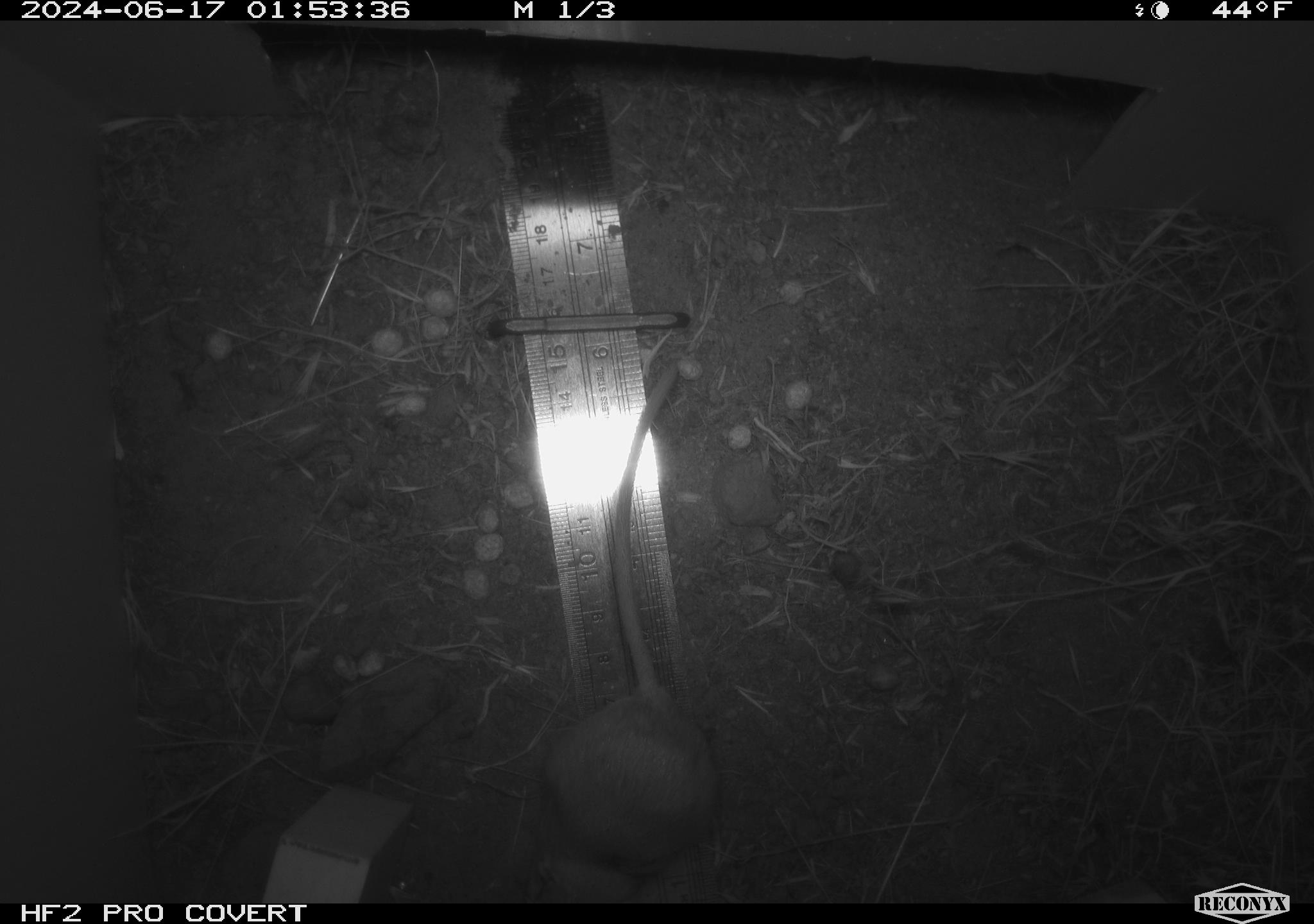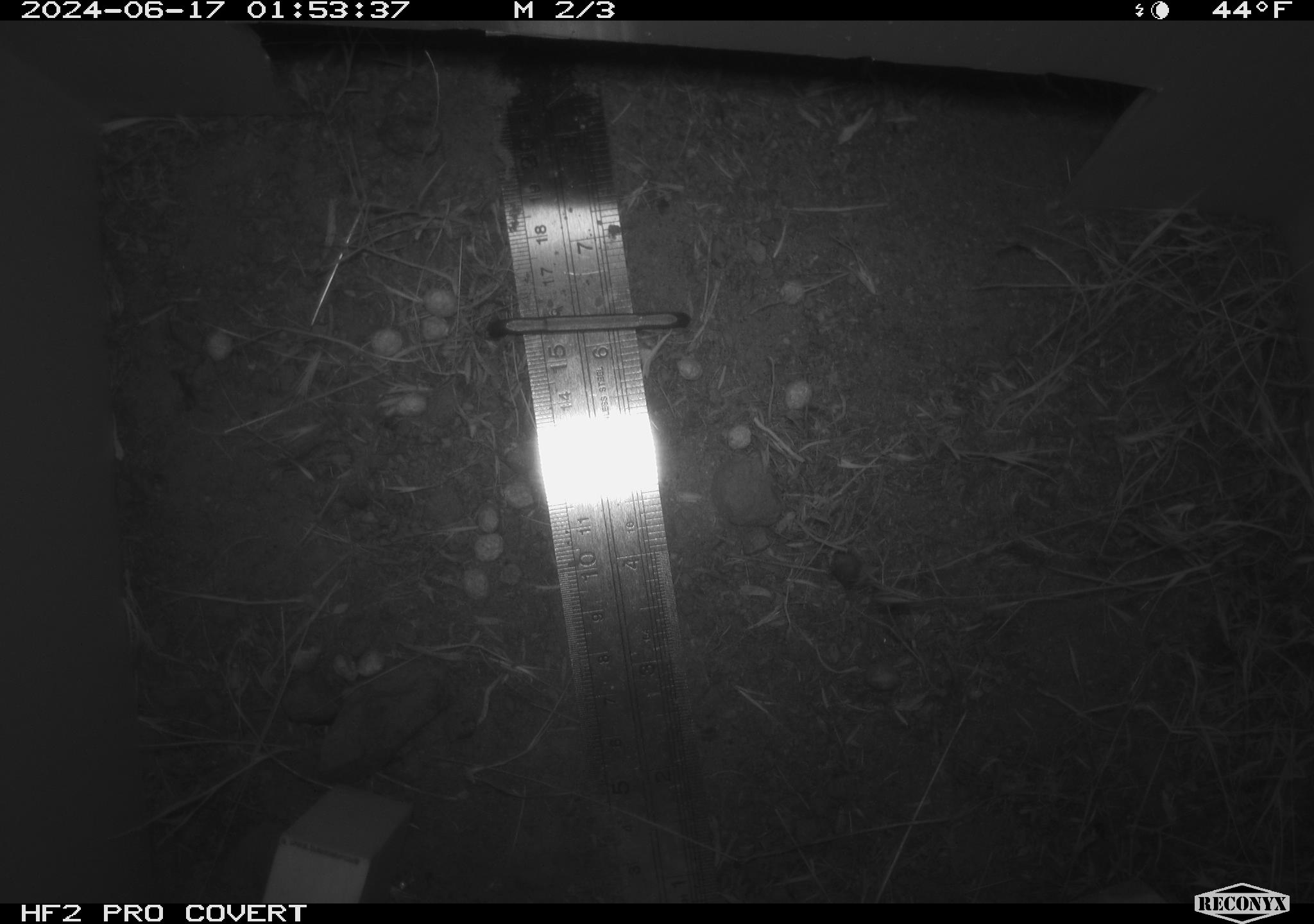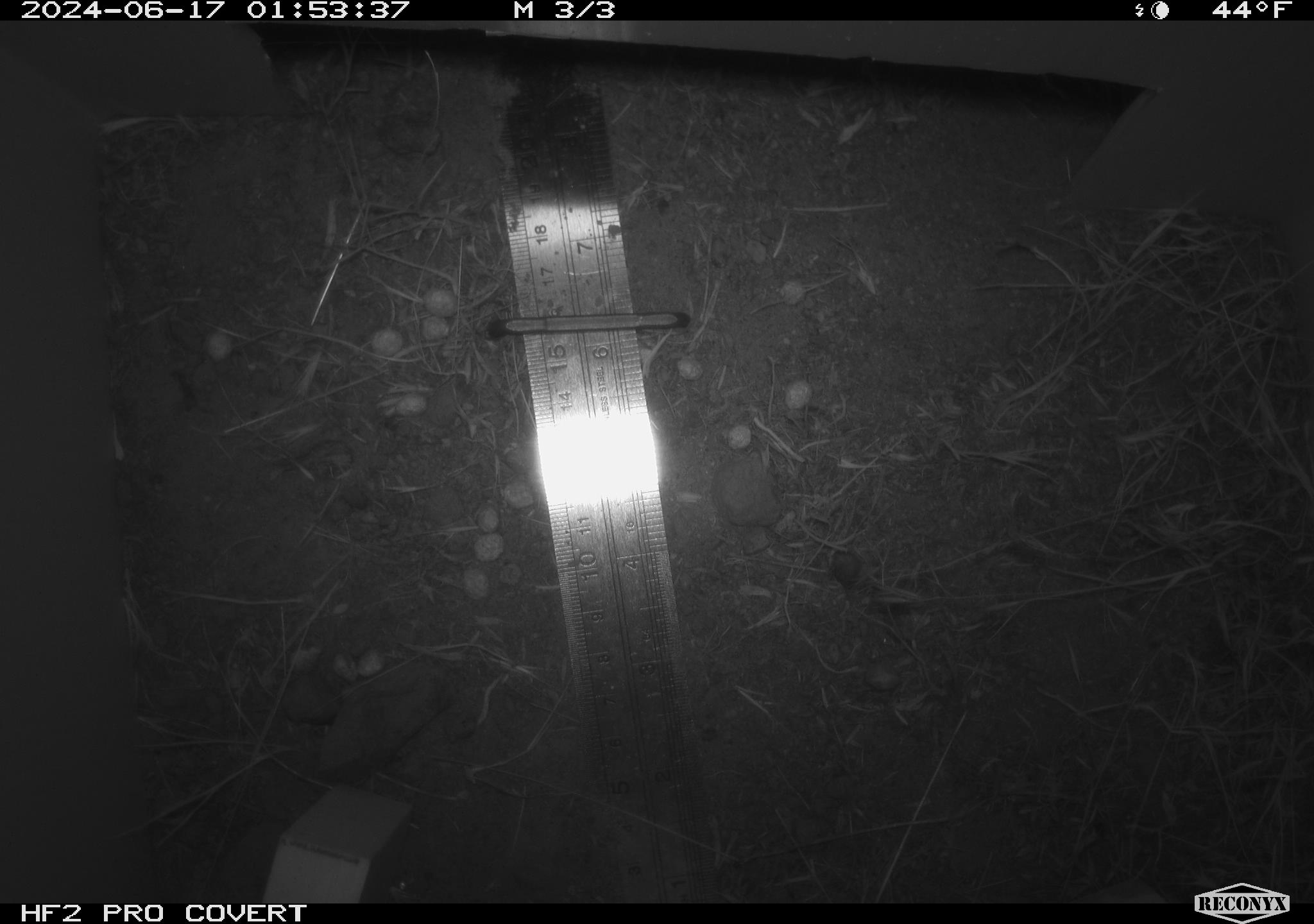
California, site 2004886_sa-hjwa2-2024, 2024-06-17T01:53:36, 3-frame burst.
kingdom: Animalia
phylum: Chordata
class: Mammalia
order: Rodentia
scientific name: Rodentia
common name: rodent